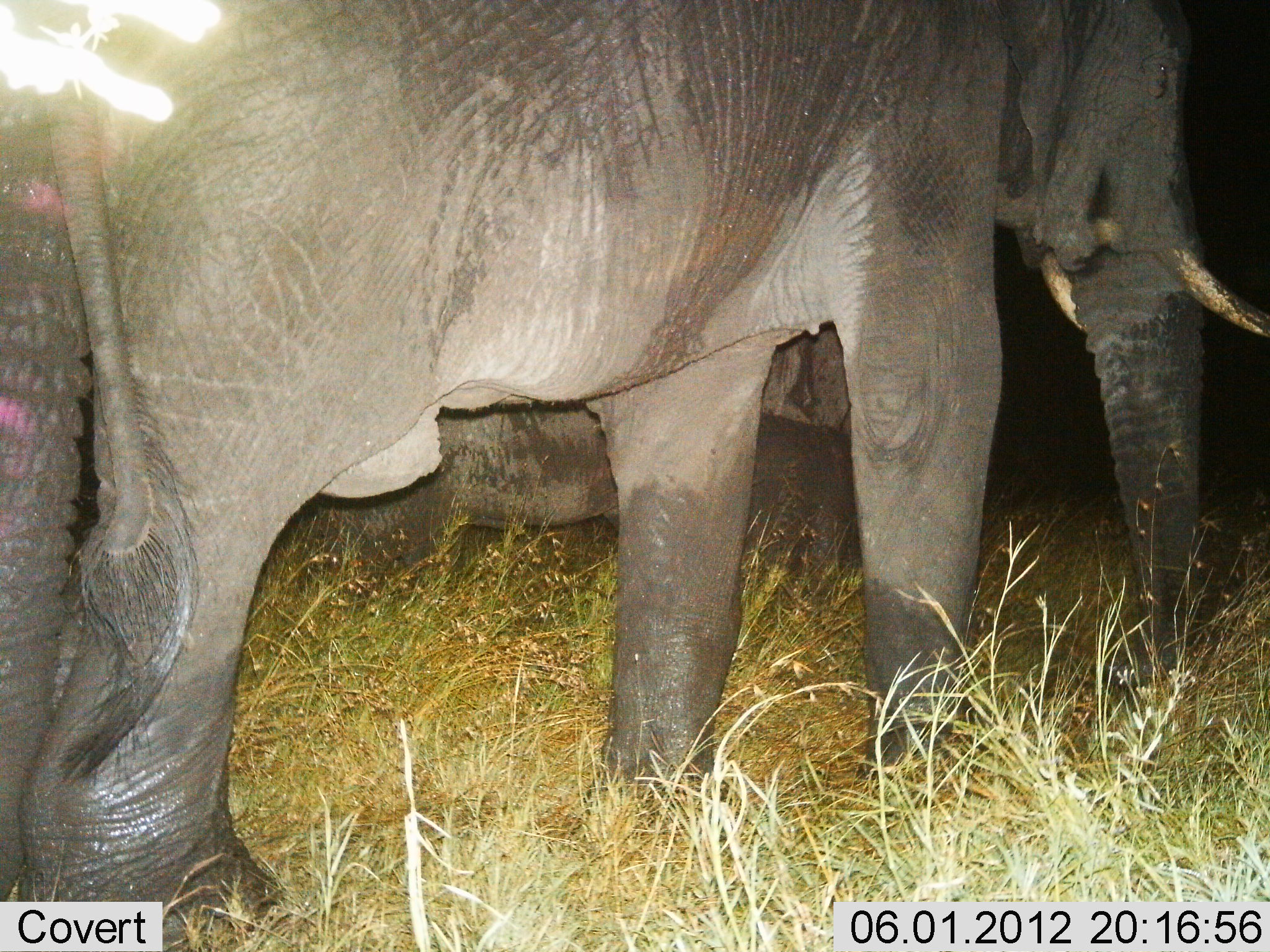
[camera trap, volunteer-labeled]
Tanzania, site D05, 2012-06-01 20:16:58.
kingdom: Animalia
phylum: Chordata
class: Mammalia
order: Proboscidea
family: Elephantidae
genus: Loxodonta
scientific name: Loxodonta africana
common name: african bush elephant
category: elephant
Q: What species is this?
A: Elephant (african bush elephant) (Loxodonta africana).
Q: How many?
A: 2.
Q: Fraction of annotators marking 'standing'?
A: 80%.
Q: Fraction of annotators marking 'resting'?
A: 10%.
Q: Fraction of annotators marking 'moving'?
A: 20%.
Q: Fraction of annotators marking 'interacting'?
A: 10%.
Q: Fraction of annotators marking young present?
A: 10%.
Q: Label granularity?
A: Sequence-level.